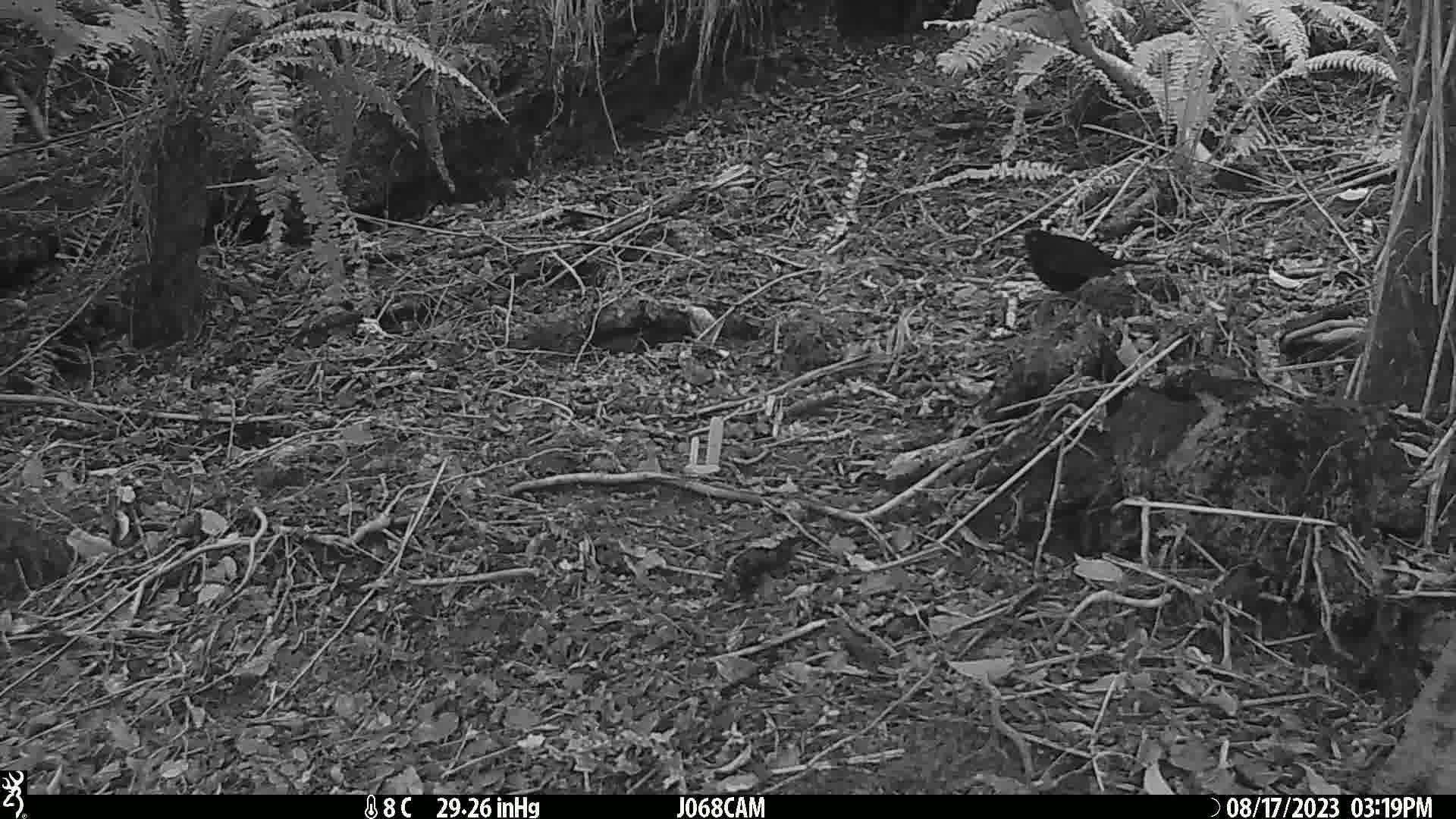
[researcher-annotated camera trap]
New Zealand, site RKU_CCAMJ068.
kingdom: Animalia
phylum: Chordata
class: Aves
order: Passeriformes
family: Turdidae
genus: Turdus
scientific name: Turdus merula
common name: eurasian blackbird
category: blackbird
Blackbird (eurasian blackbird) (Turdus merula).